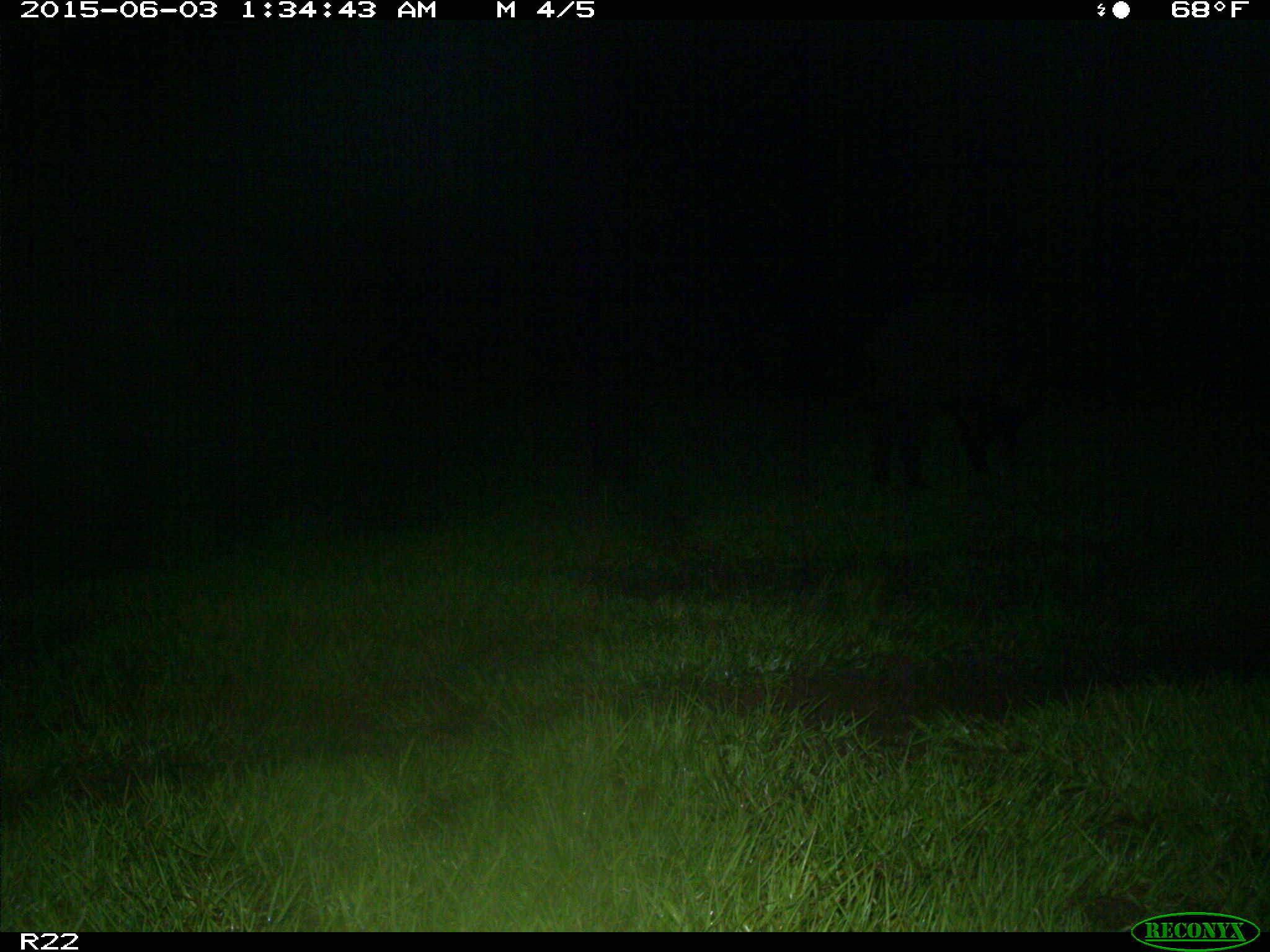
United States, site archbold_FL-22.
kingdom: Animalia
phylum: Chordata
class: Mammalia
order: Artiodactyla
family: Bovidae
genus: Bos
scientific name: Bos taurus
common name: domestic cow